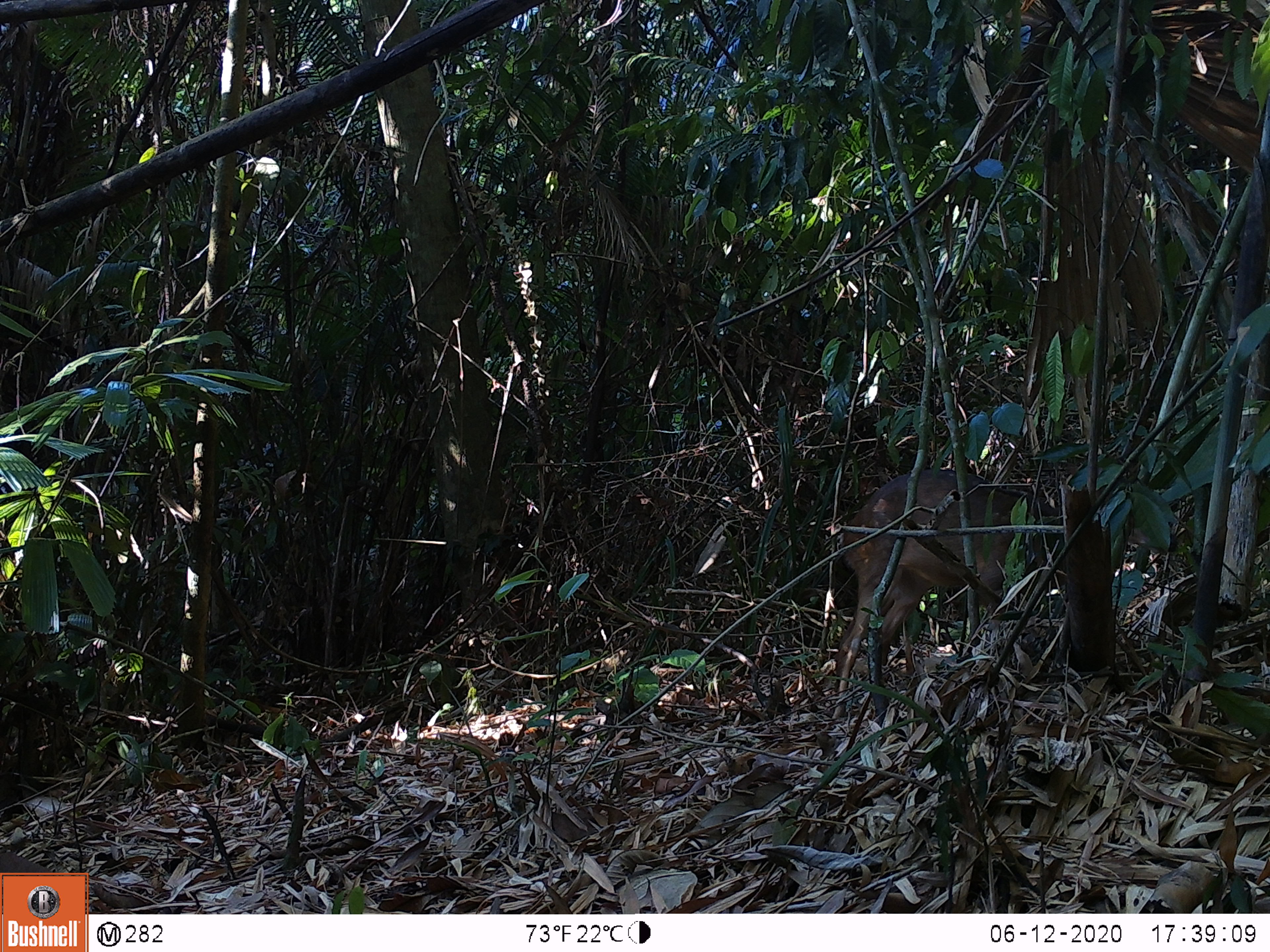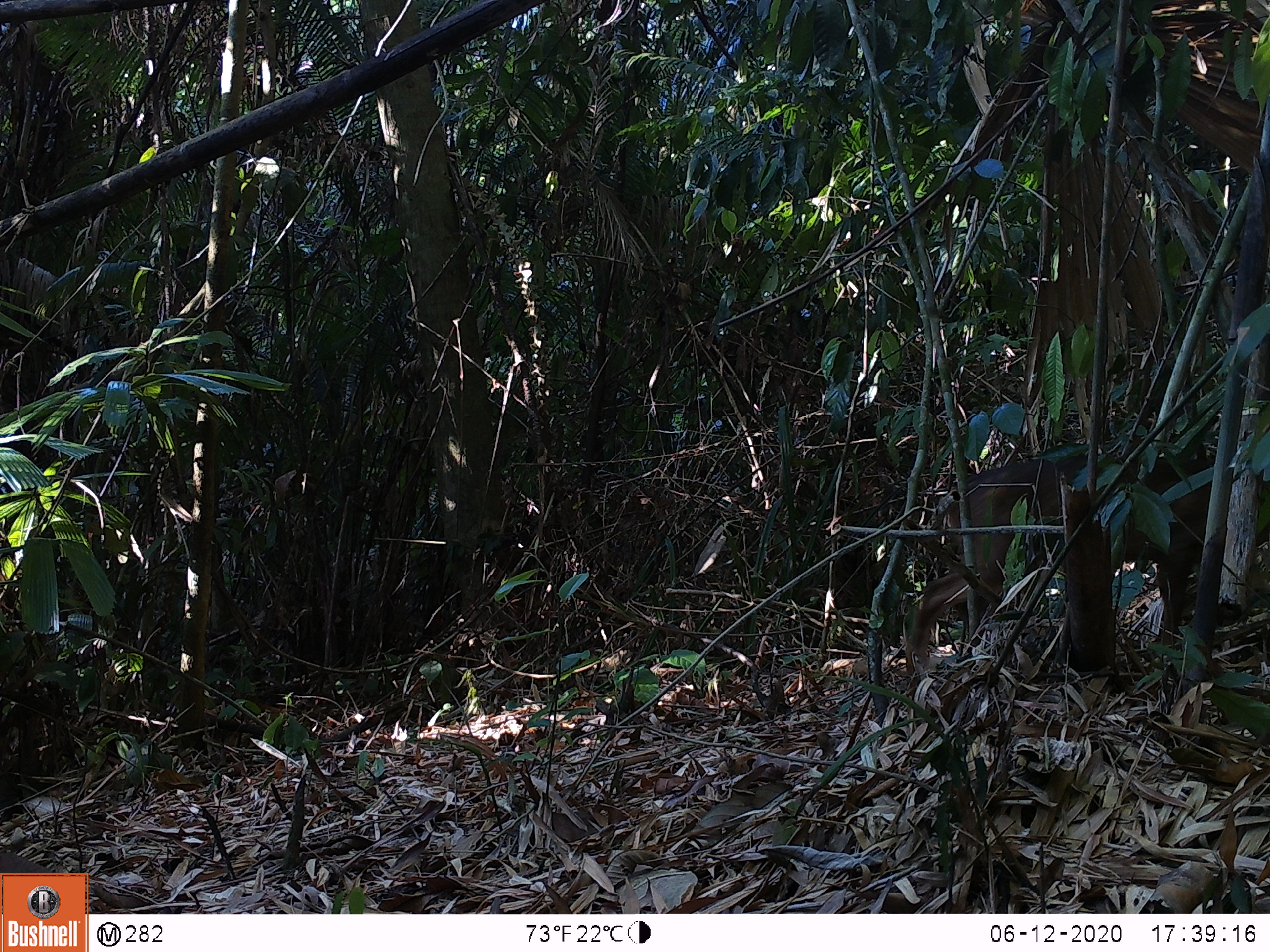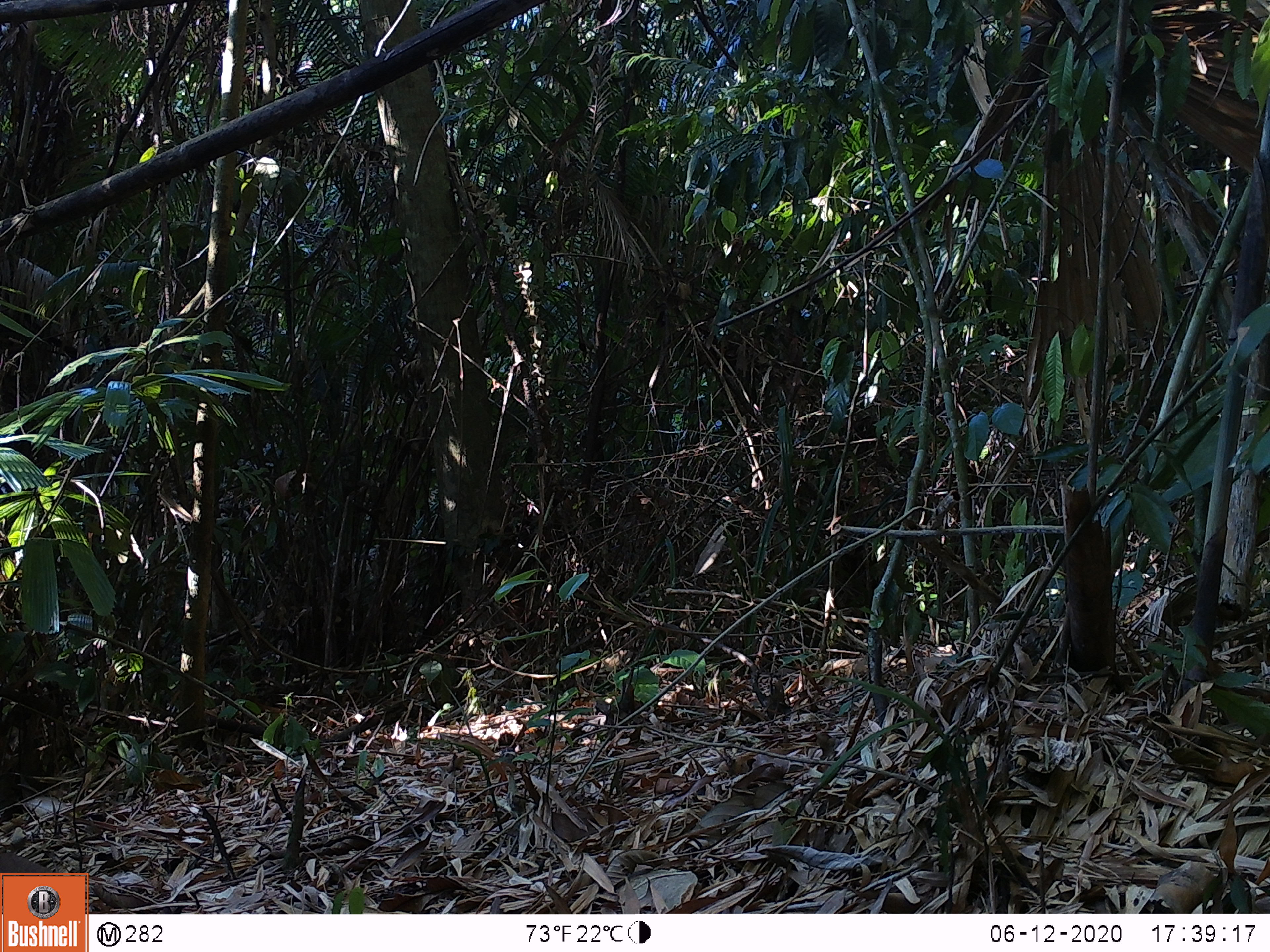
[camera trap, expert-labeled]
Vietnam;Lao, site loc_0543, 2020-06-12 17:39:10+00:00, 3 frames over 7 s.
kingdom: Animalia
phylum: Chordata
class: Mammalia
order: Artiodactyla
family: Cervidae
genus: Muntiacus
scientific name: Muntiacus vuquangensis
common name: large-antlered muntjac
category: large antlered muntjac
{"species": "large antlered muntjac (large-antlered muntjac) (Muntiacus vuquangensis)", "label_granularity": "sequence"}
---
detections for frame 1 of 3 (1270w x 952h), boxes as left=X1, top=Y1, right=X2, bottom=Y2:
large antlered muntjac: left=833, top=468, right=1063, bottom=720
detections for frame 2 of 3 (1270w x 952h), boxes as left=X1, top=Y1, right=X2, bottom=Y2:
large antlered muntjac: left=905, top=445, right=1268, bottom=673